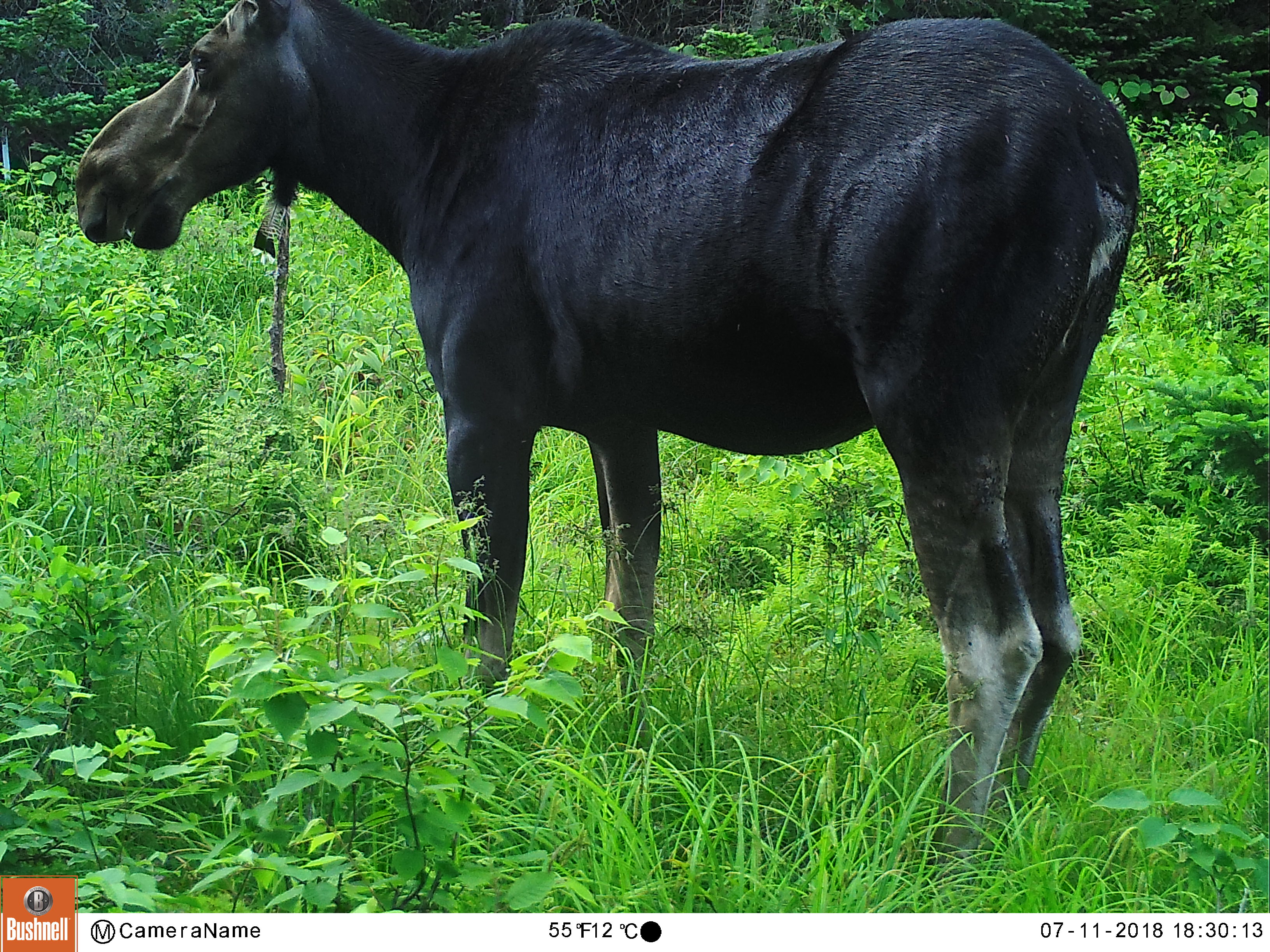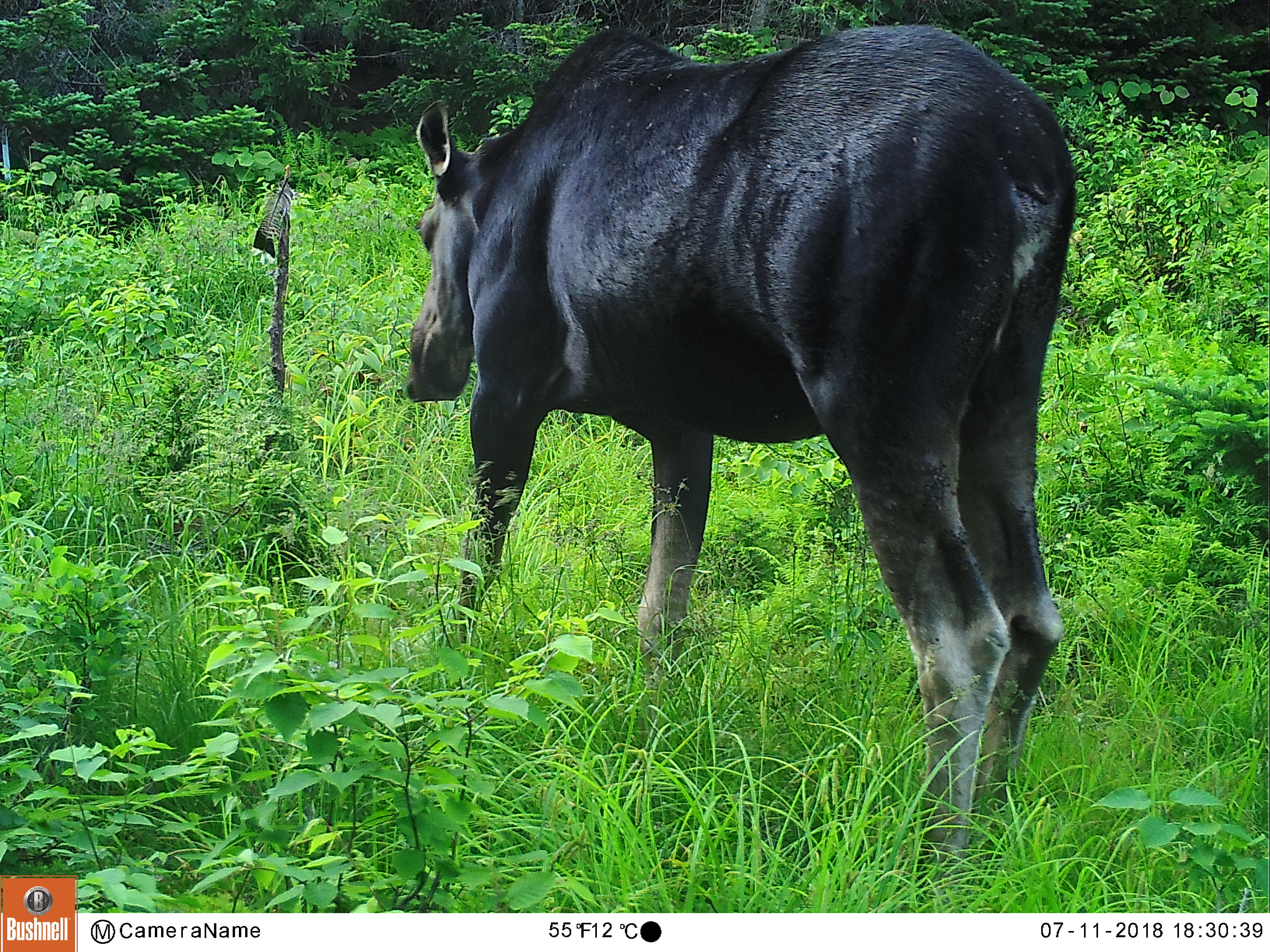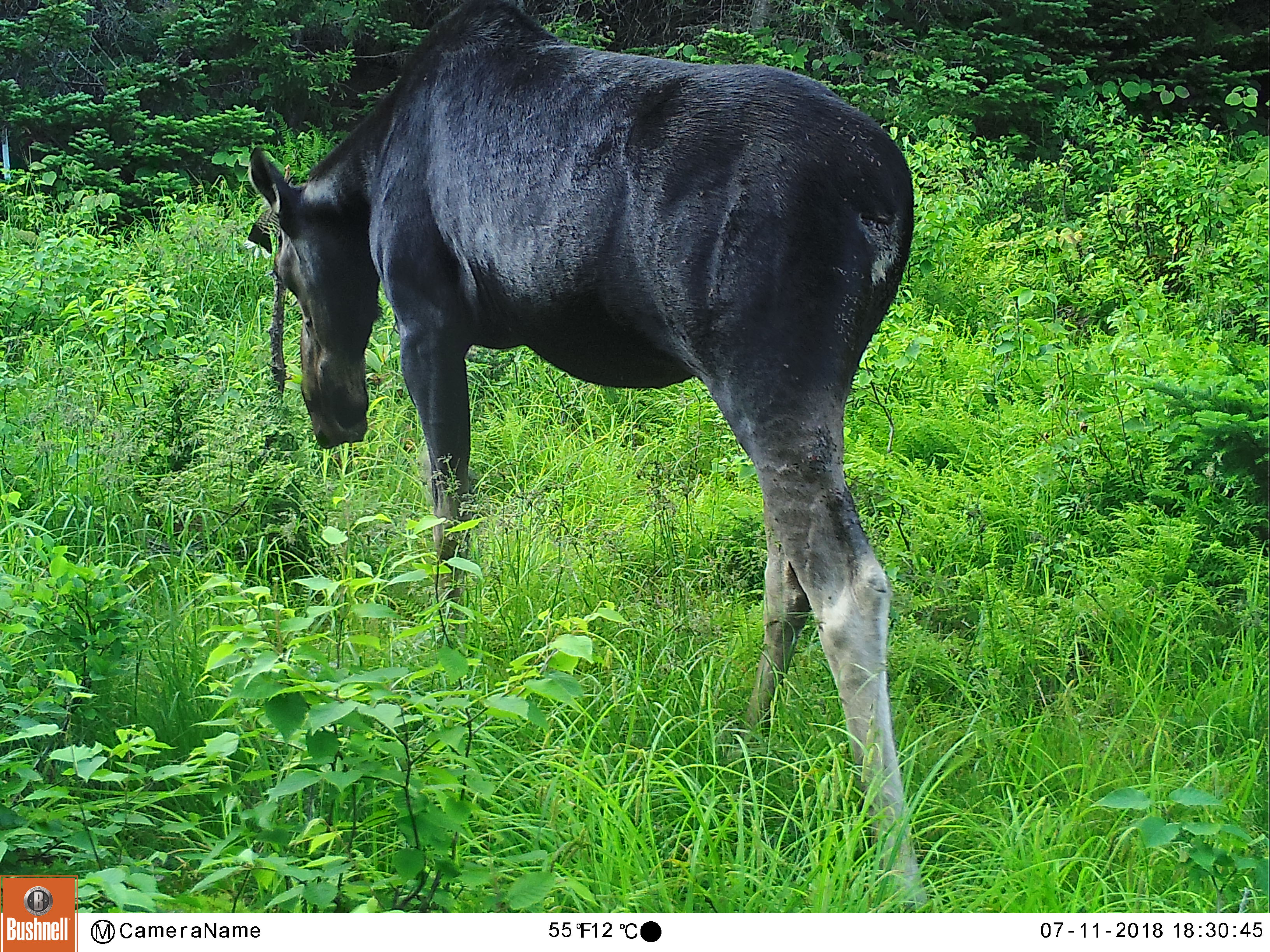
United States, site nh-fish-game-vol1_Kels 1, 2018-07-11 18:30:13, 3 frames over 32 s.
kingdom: Animalia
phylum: Chordata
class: Mammalia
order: Artiodactyla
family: Cervidae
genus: Alces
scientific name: Alces alces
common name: moose